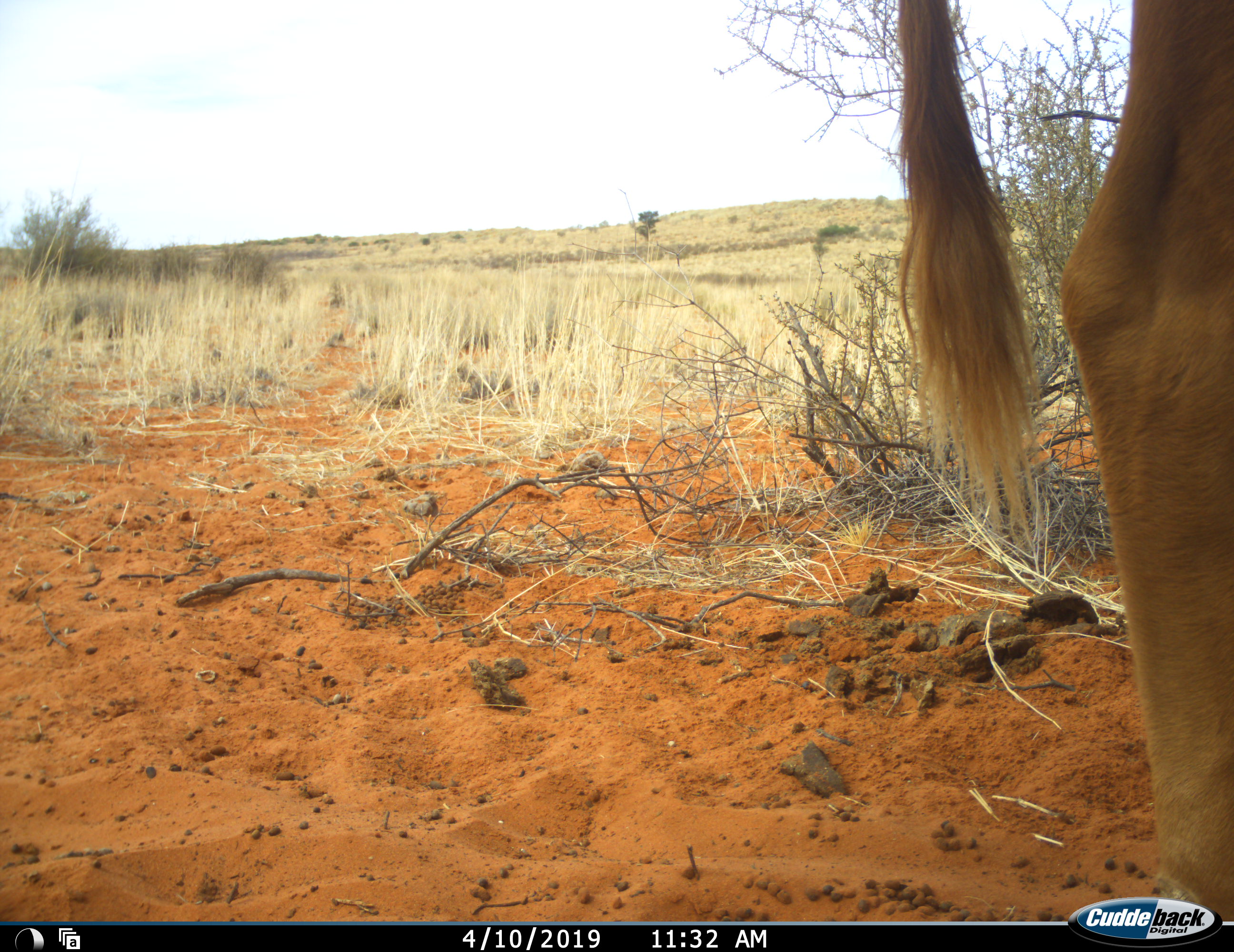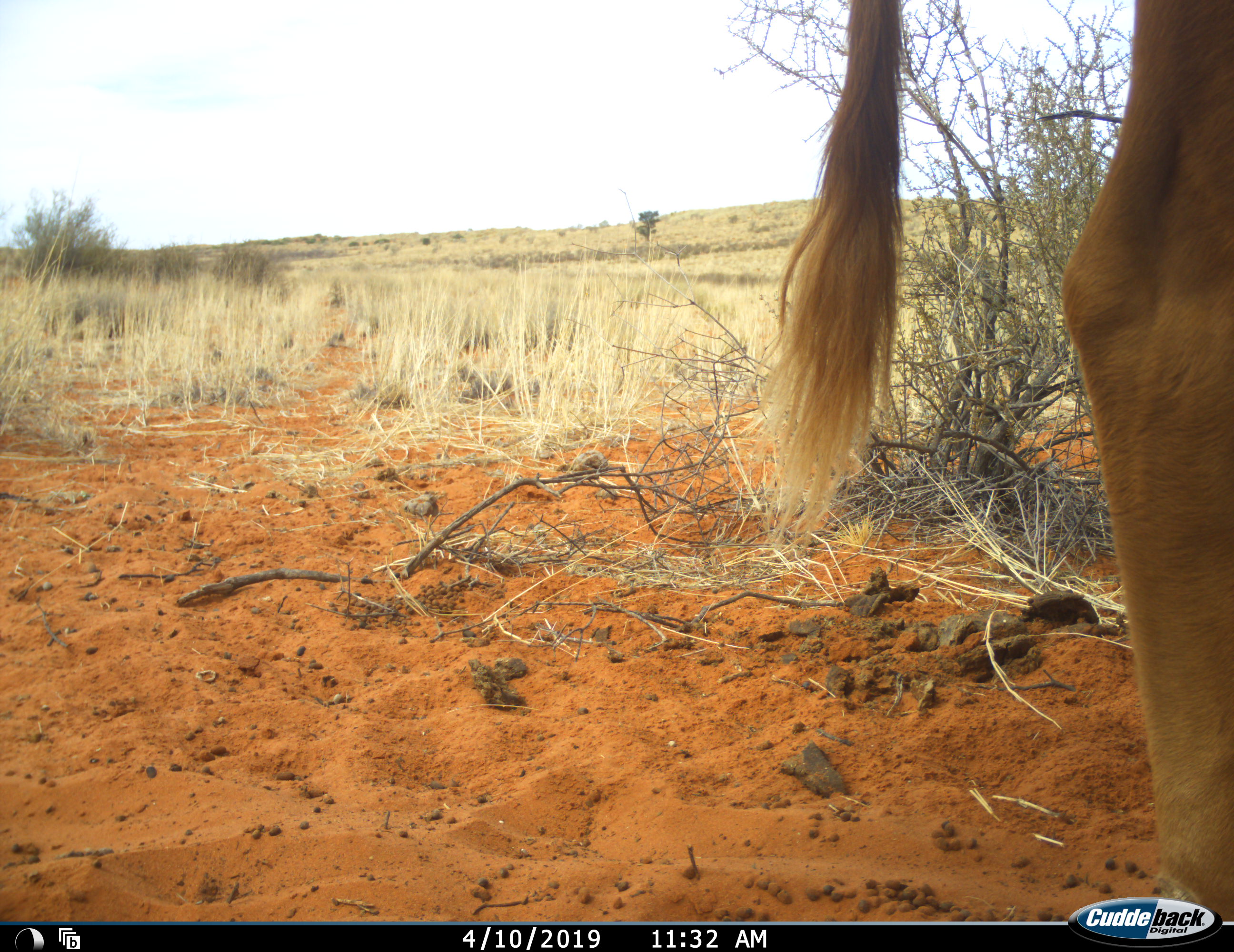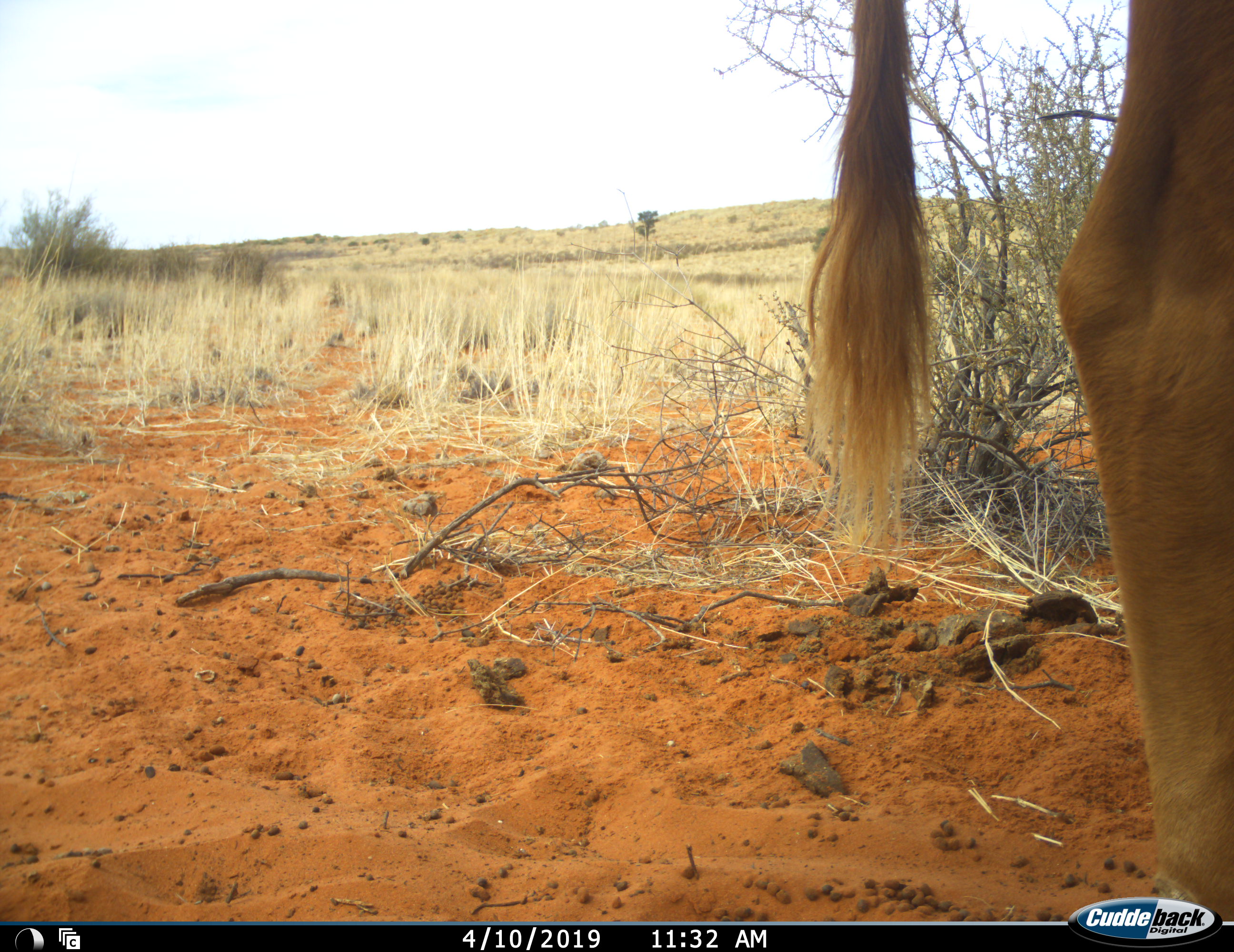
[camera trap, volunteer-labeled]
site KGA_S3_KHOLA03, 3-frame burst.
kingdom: Animalia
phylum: Chordata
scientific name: Vertebrata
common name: domestic animal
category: domesticanimal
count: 1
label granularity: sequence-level